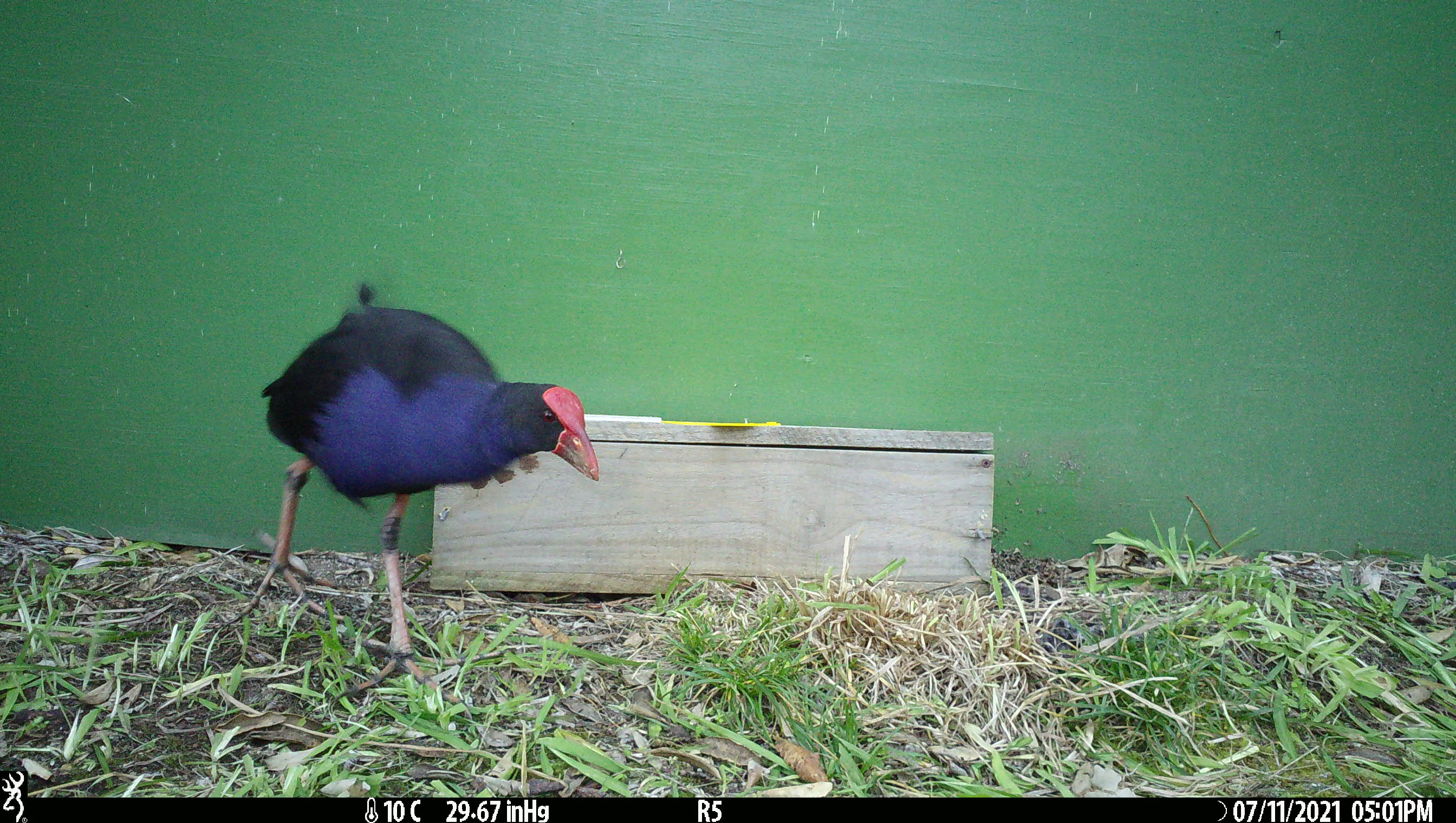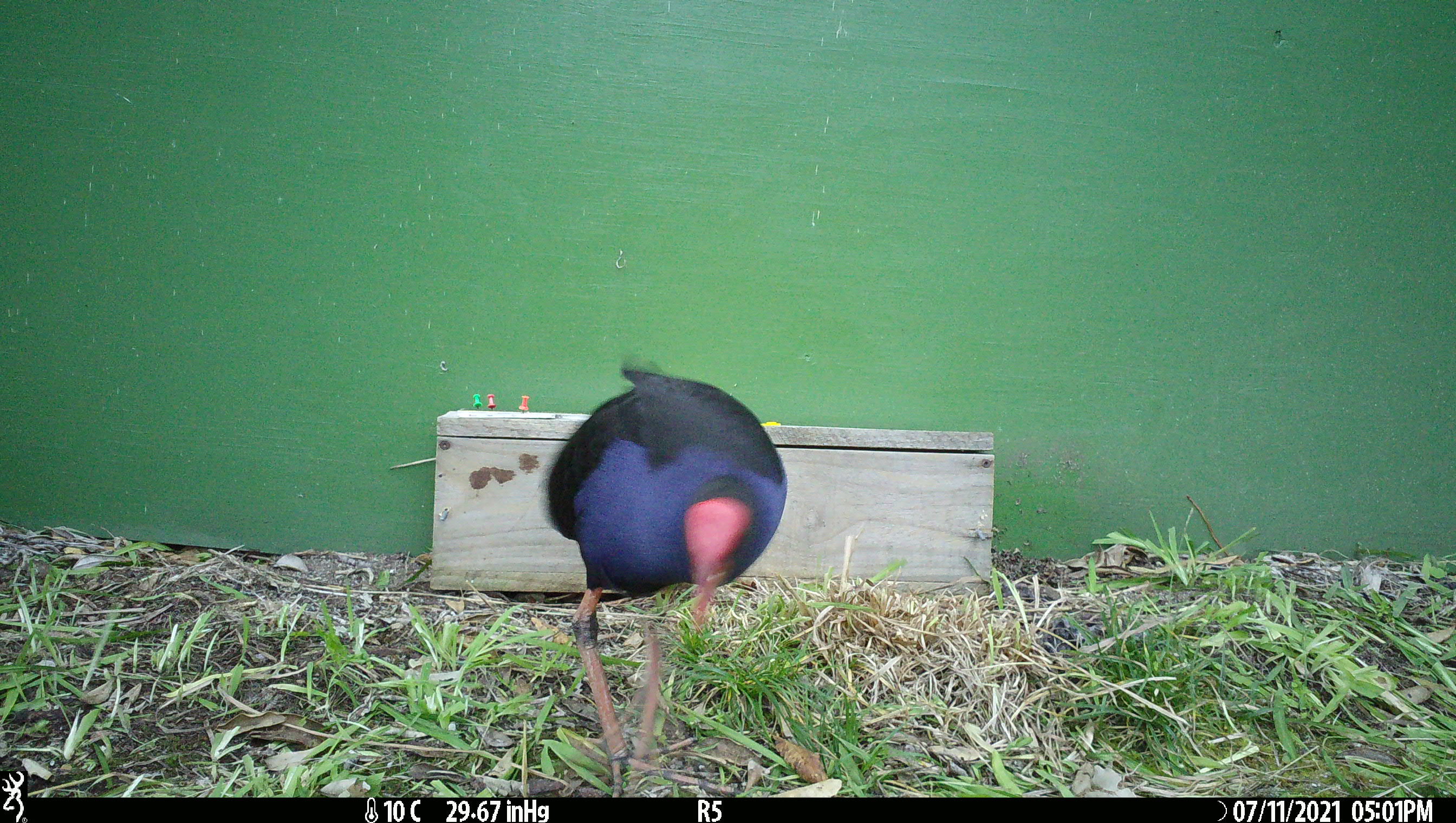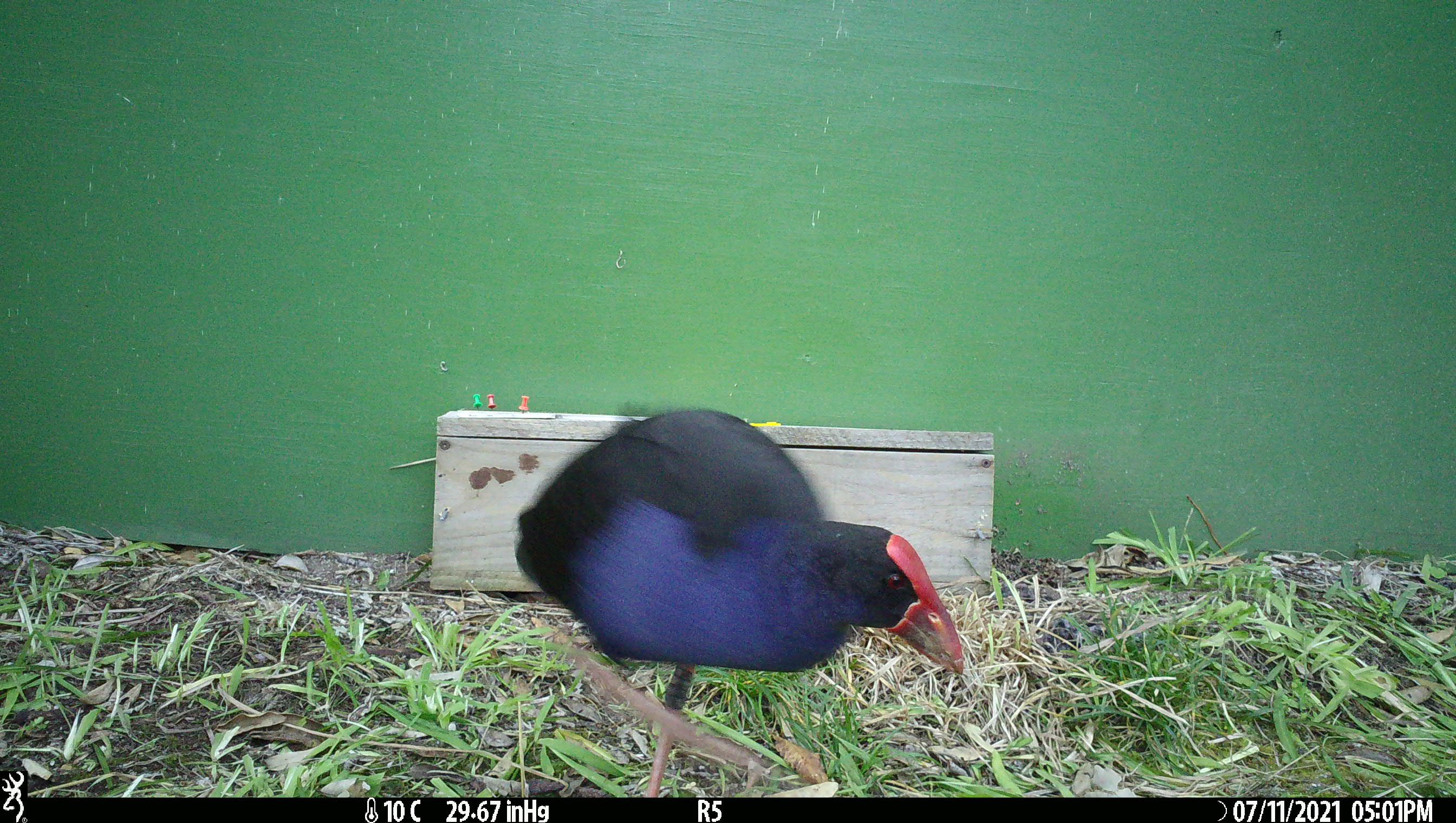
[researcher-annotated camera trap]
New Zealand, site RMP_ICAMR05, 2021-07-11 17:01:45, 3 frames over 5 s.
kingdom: Animalia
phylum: Chordata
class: Aves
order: Gruiformes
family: Rallidae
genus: Porphyrio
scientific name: Porphyrio melanotus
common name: australasian swamphen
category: pukeko